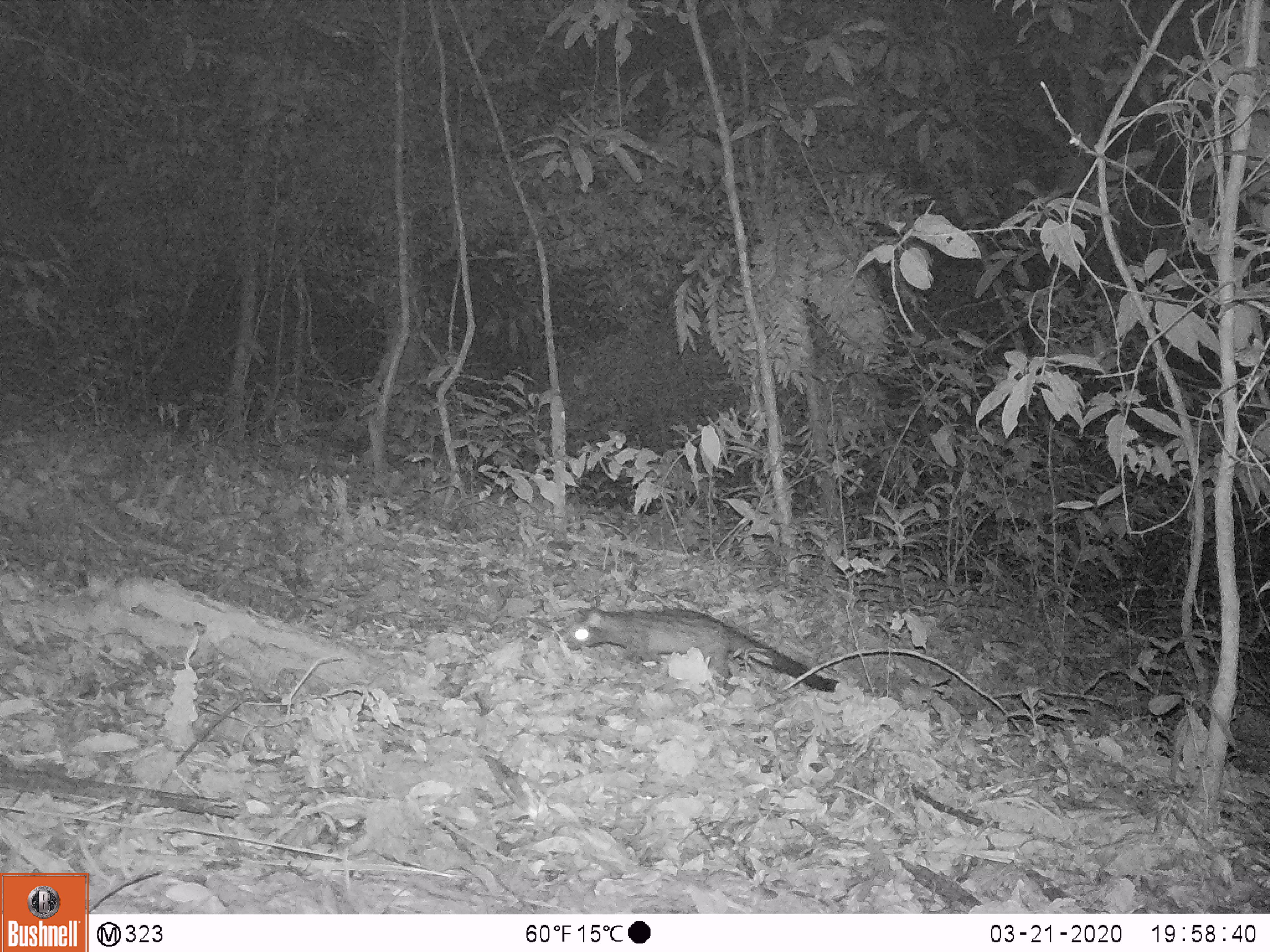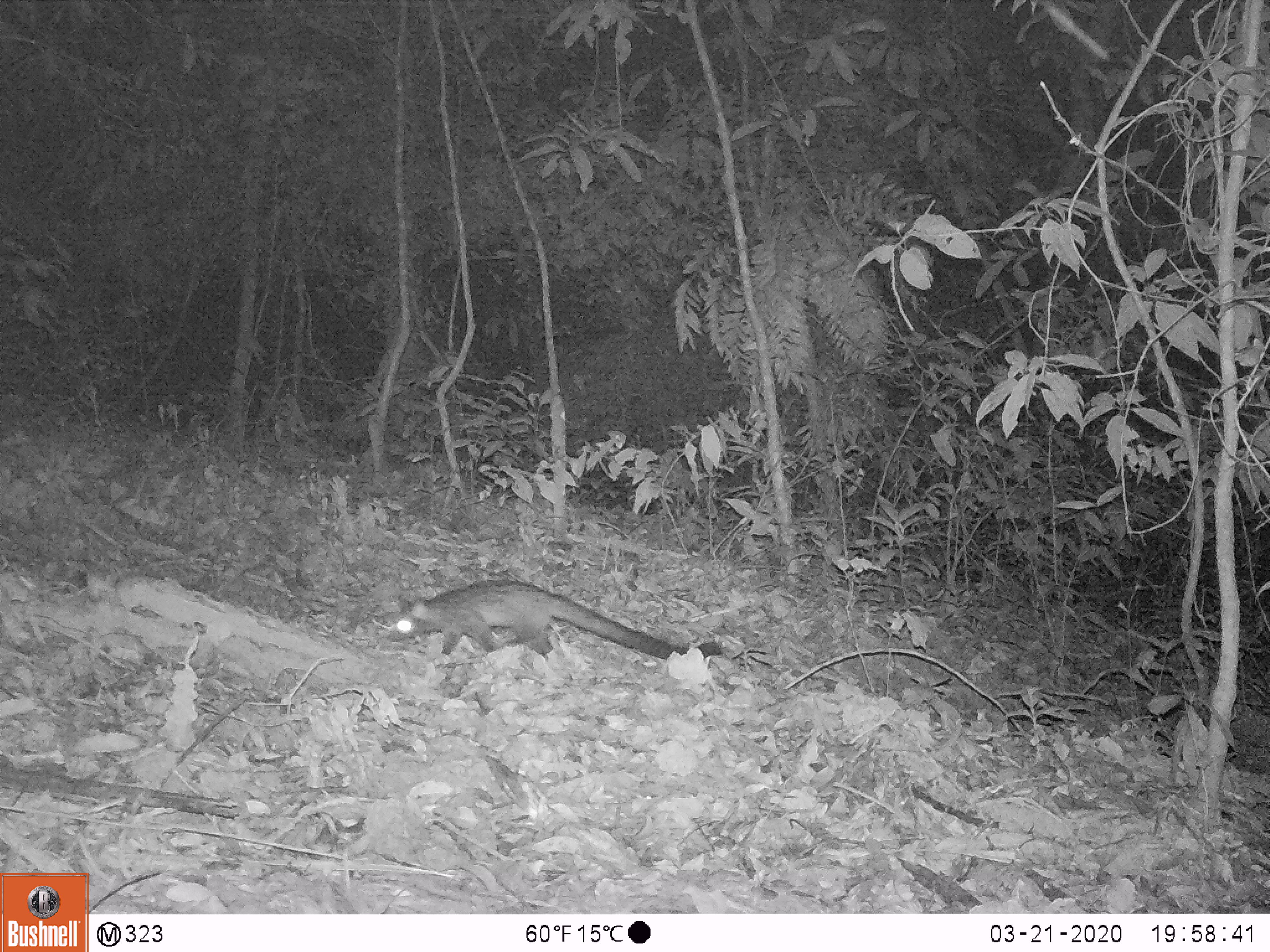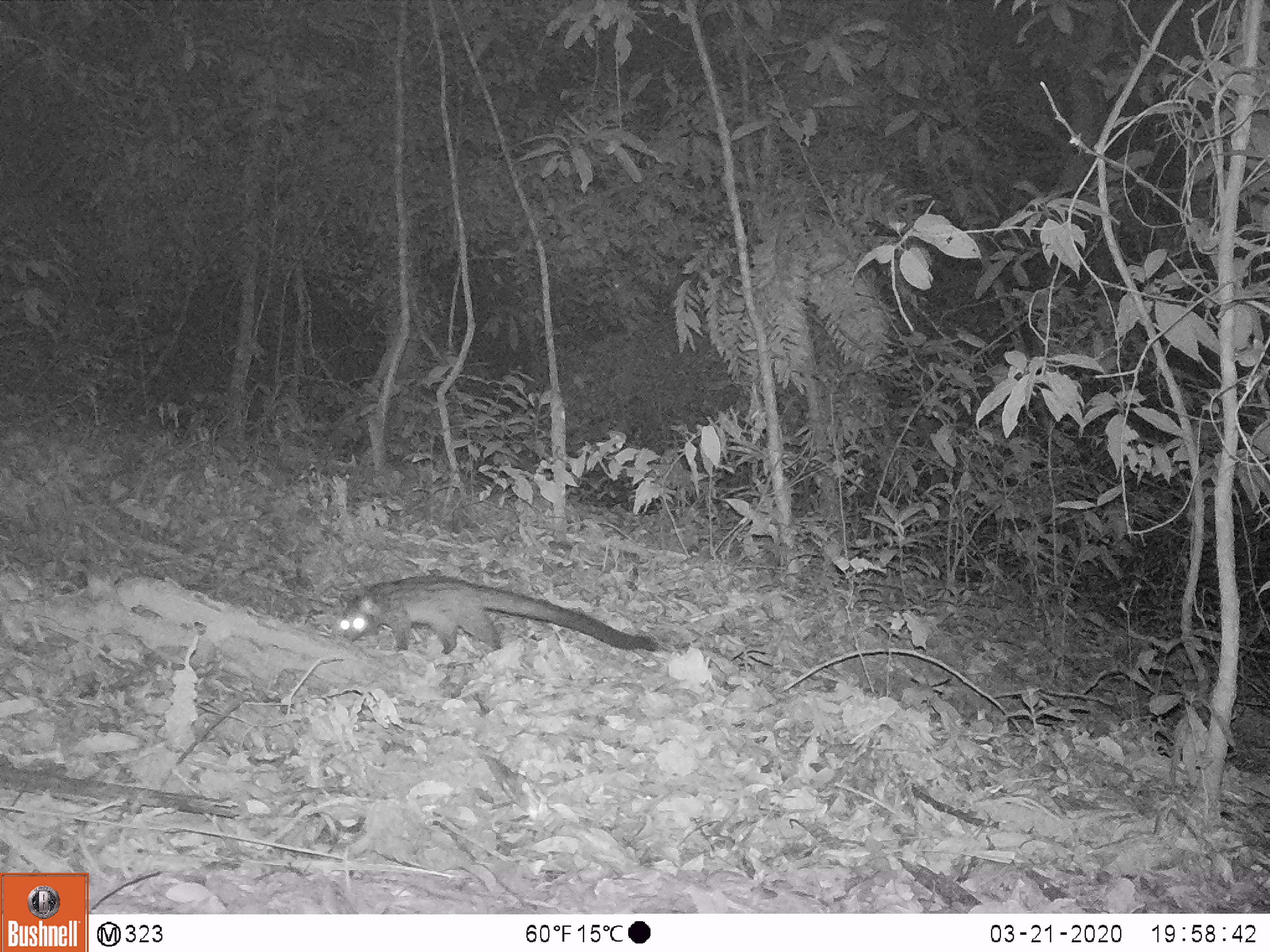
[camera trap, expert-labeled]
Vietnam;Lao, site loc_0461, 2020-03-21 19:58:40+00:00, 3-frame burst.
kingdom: Animalia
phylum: Chordata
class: Mammalia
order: Carnivora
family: Viverridae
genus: Paradoxurus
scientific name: Paradoxurus hermaphroditus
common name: common palm civet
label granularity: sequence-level